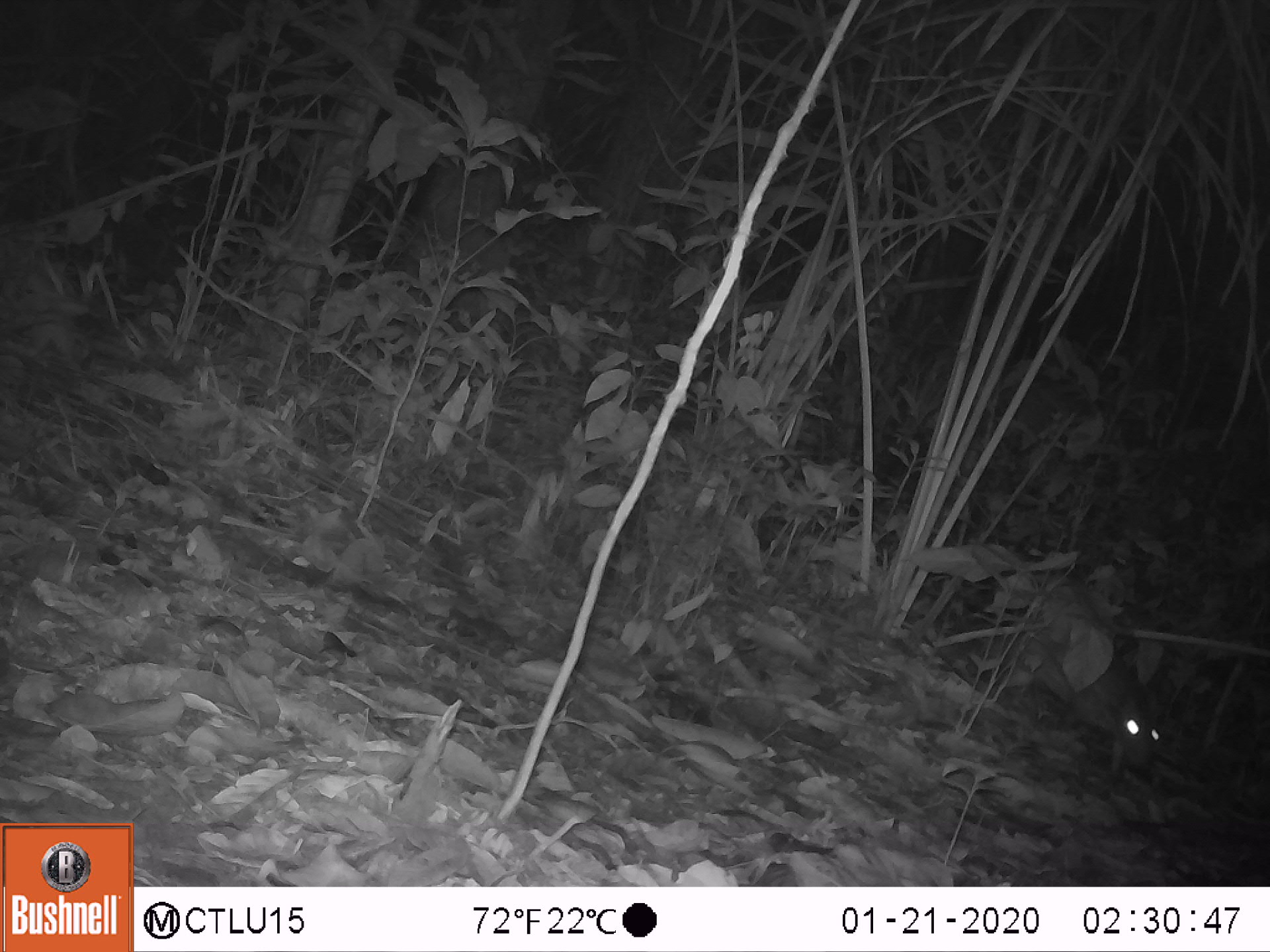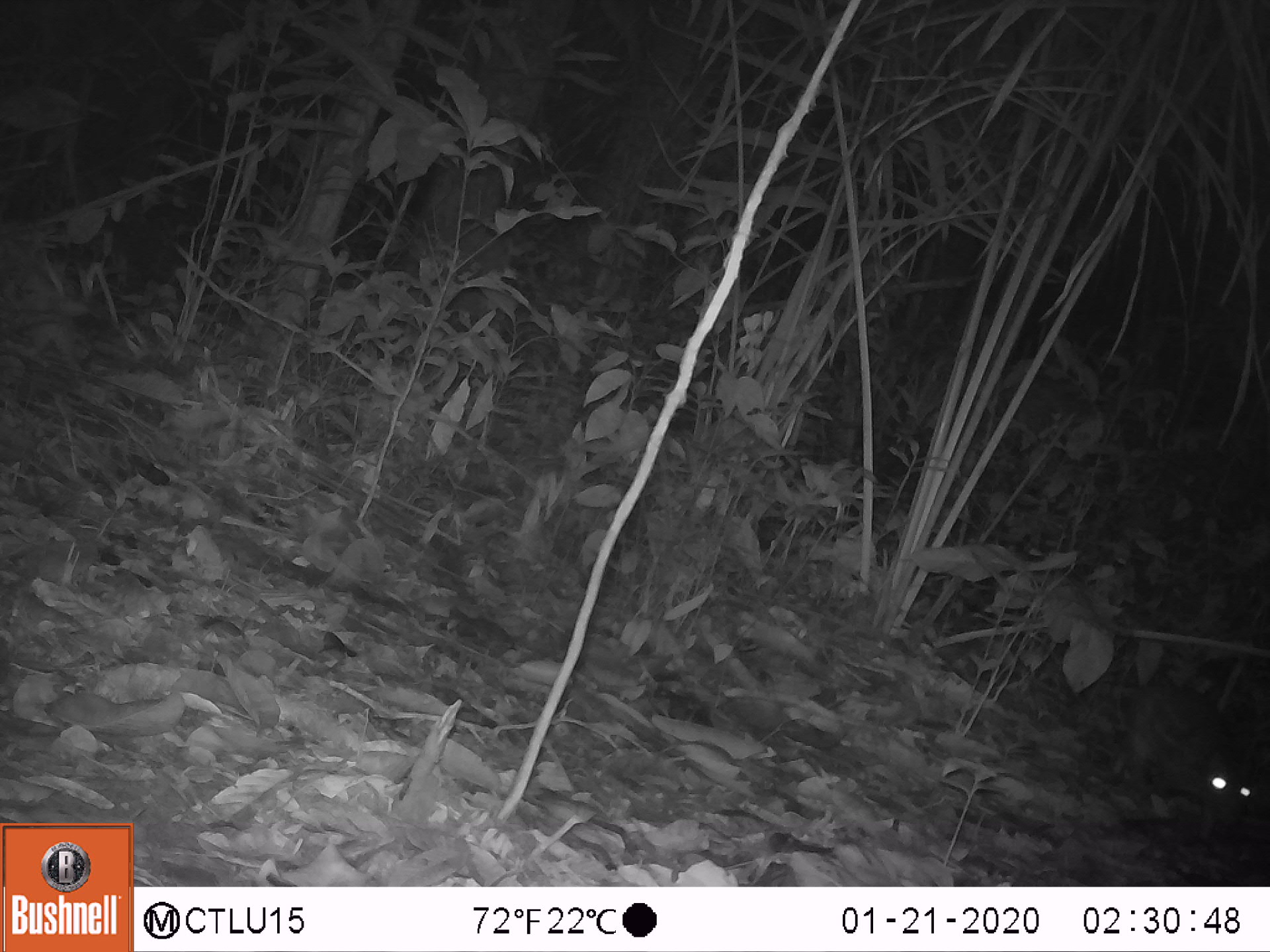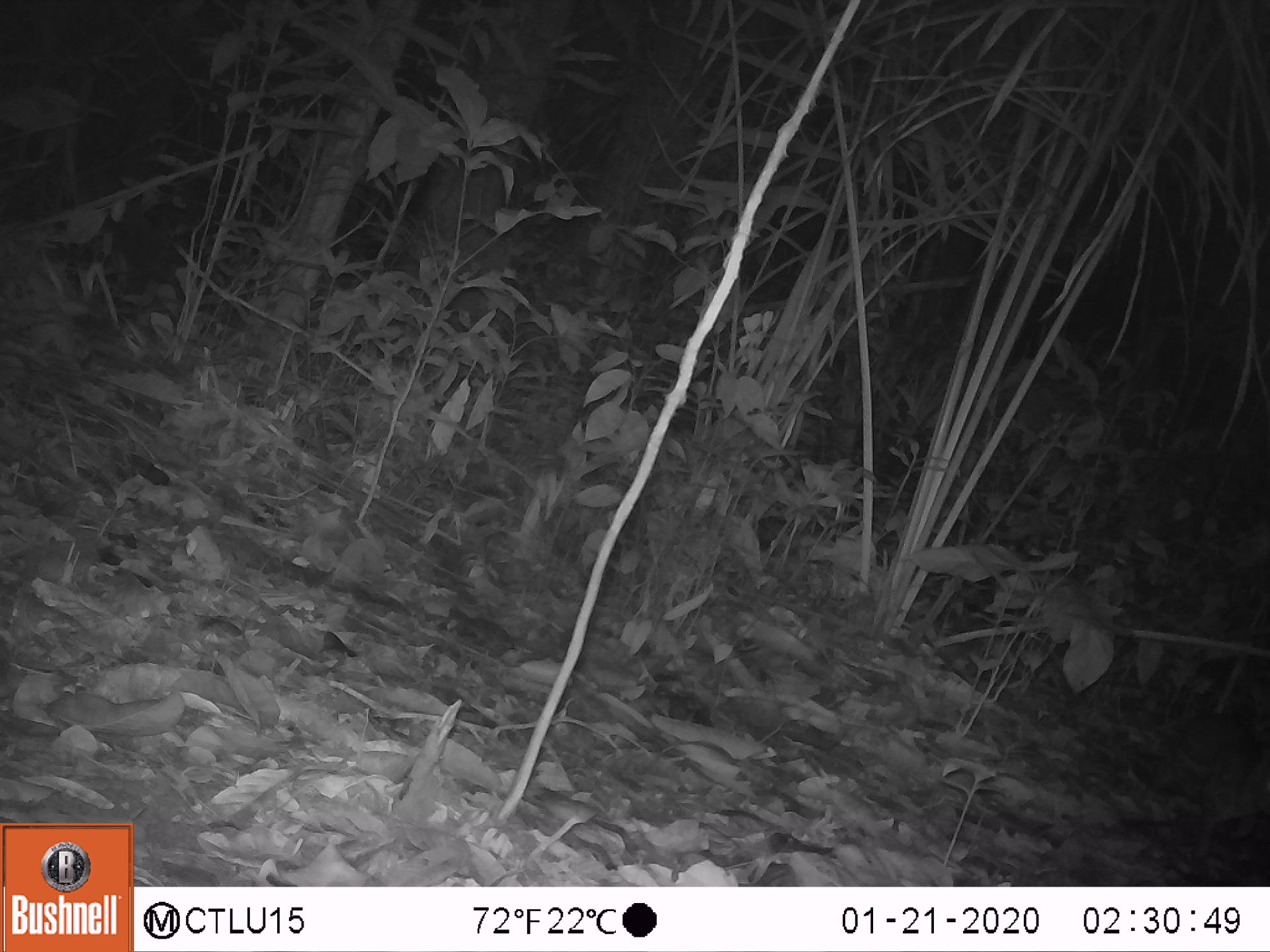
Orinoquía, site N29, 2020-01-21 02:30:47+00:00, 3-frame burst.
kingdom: Animalia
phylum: Chordata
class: Mammalia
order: Rodentia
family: Cuniculidae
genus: Cuniculus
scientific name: Cuniculus paca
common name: spotted paca